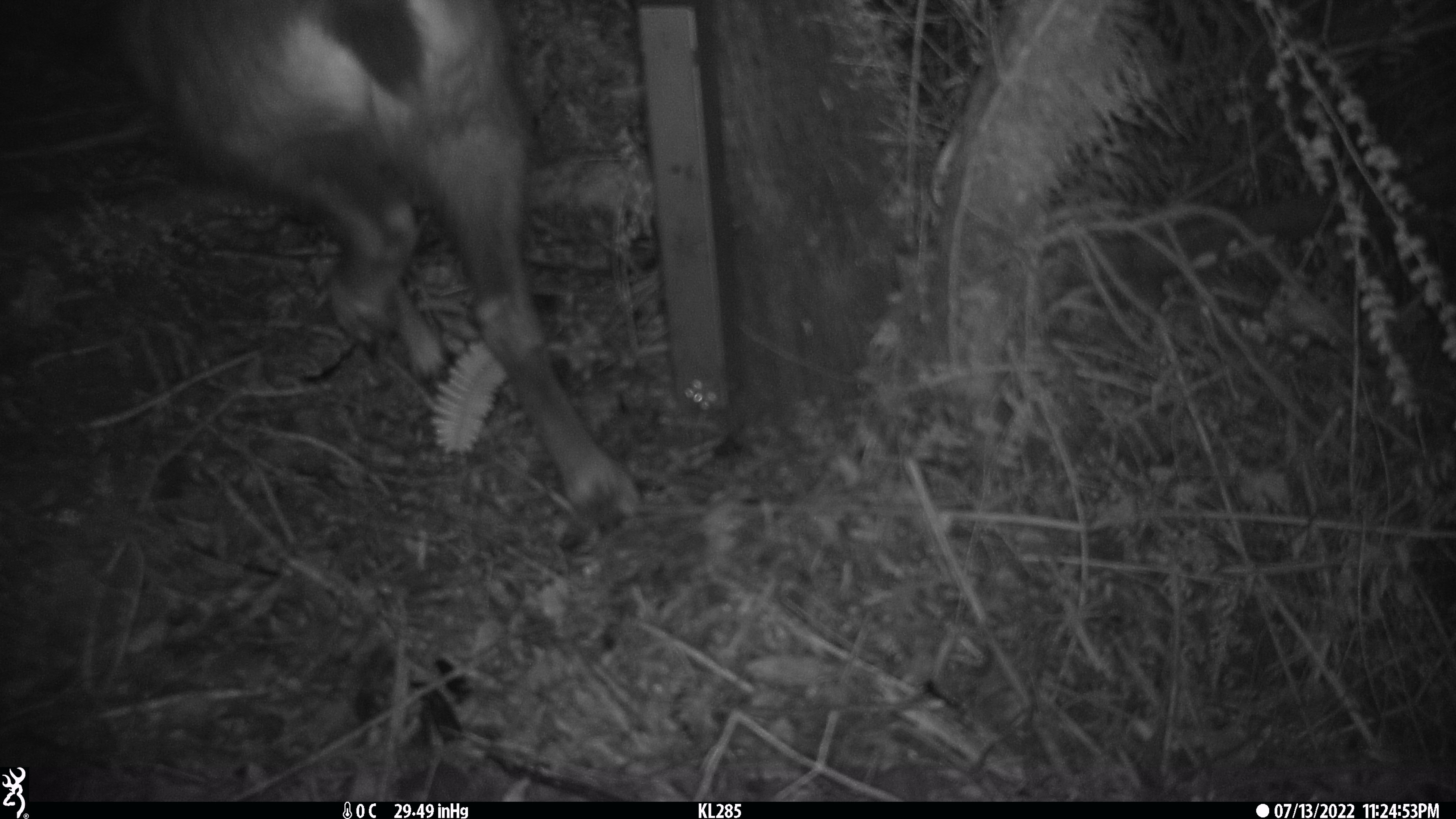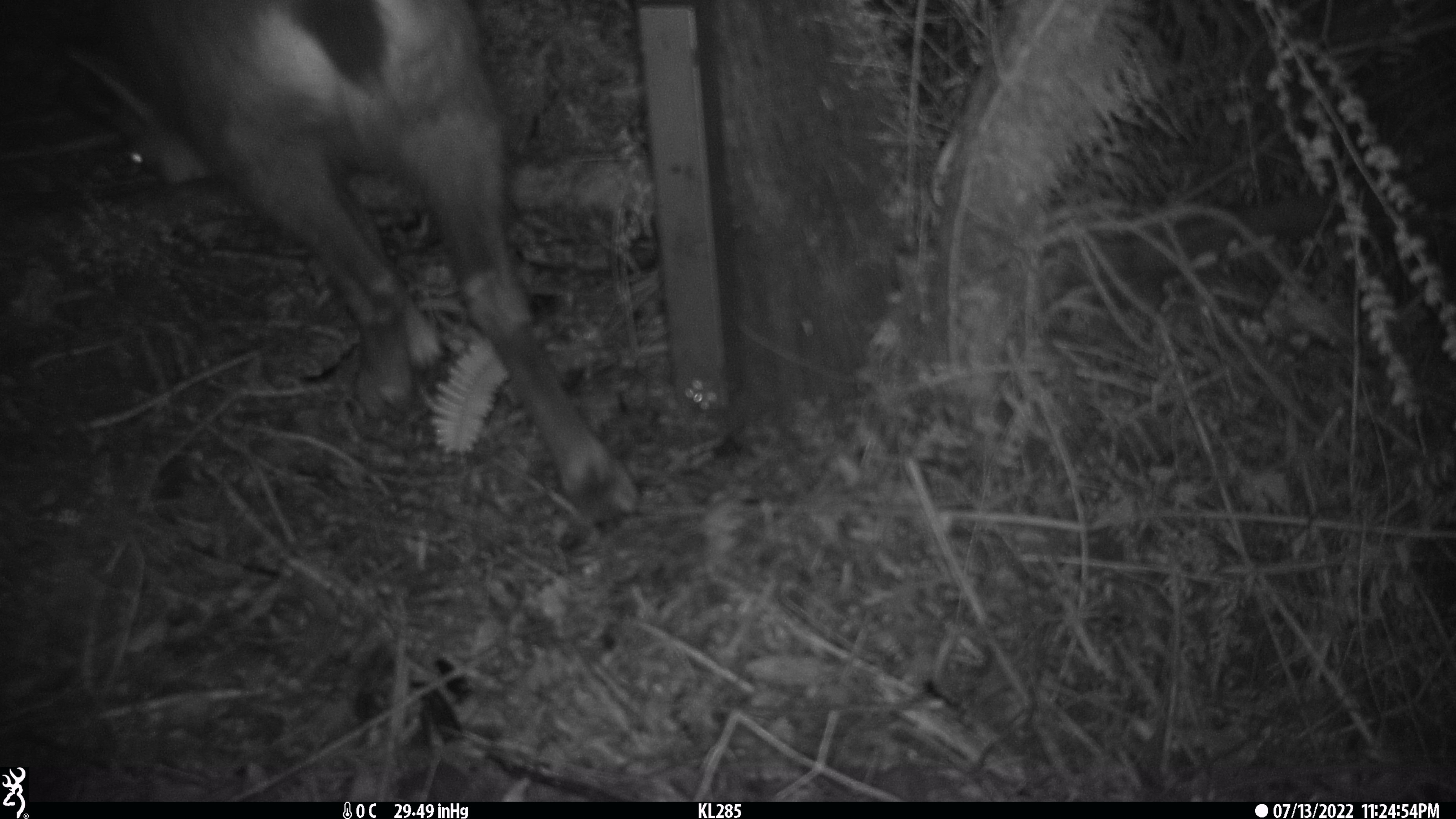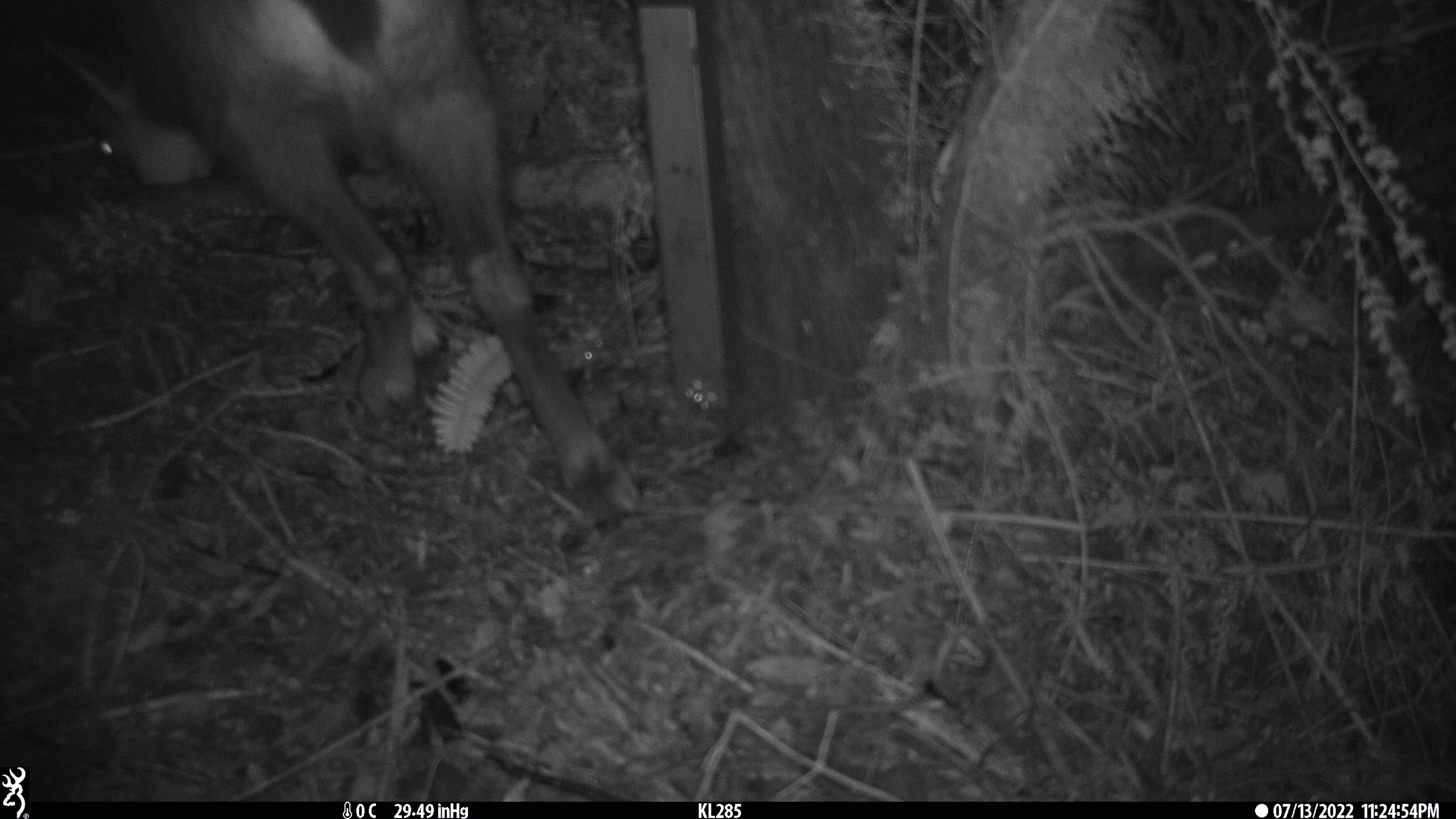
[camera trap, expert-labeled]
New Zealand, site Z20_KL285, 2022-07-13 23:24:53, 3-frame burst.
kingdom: Animalia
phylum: Chordata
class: Mammalia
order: Artiodactyla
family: Bovidae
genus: Rupicapra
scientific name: Rupicapra rupicapra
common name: alpine chamois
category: chamois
Chamois (alpine chamois) (Rupicapra rupicapra).